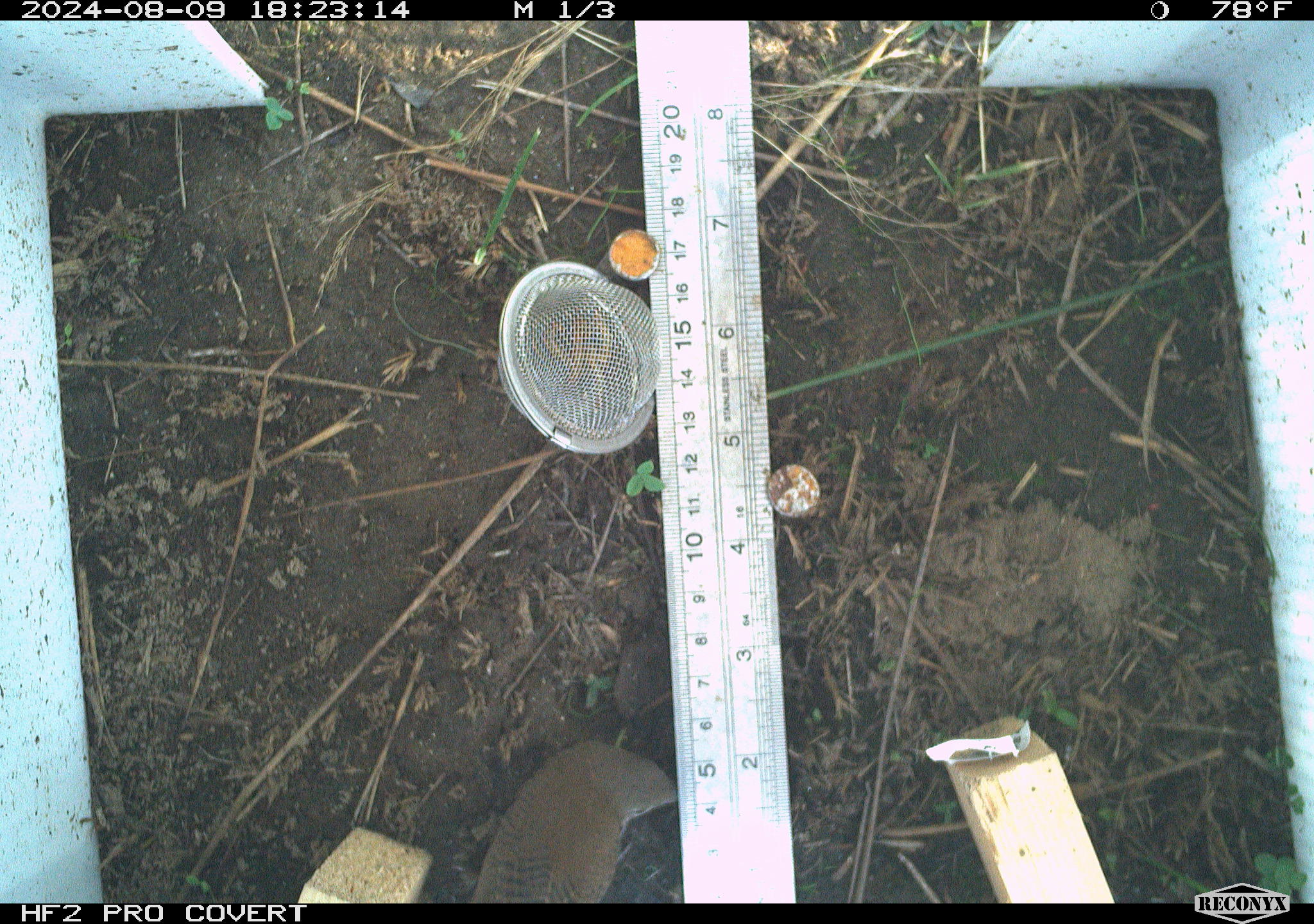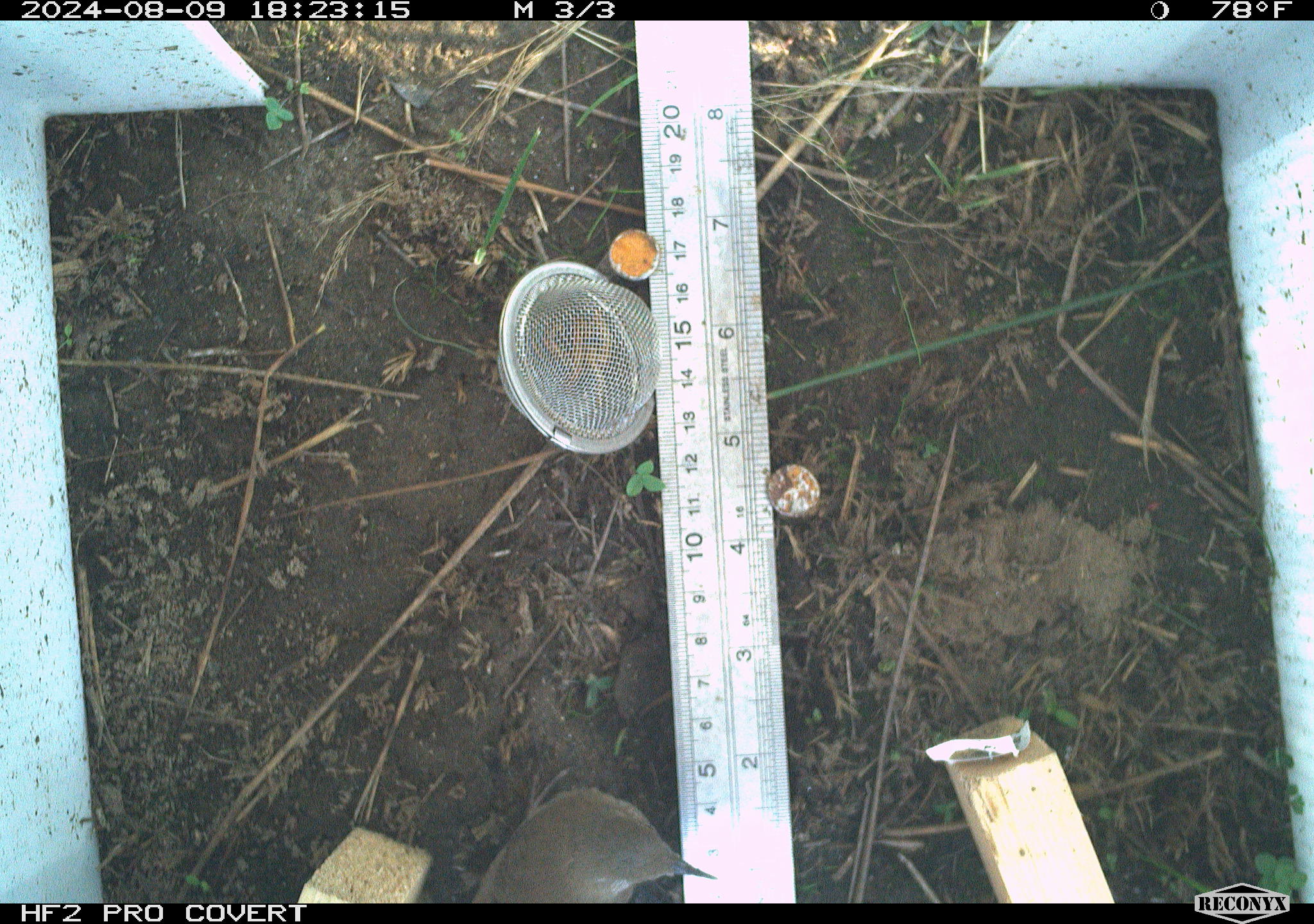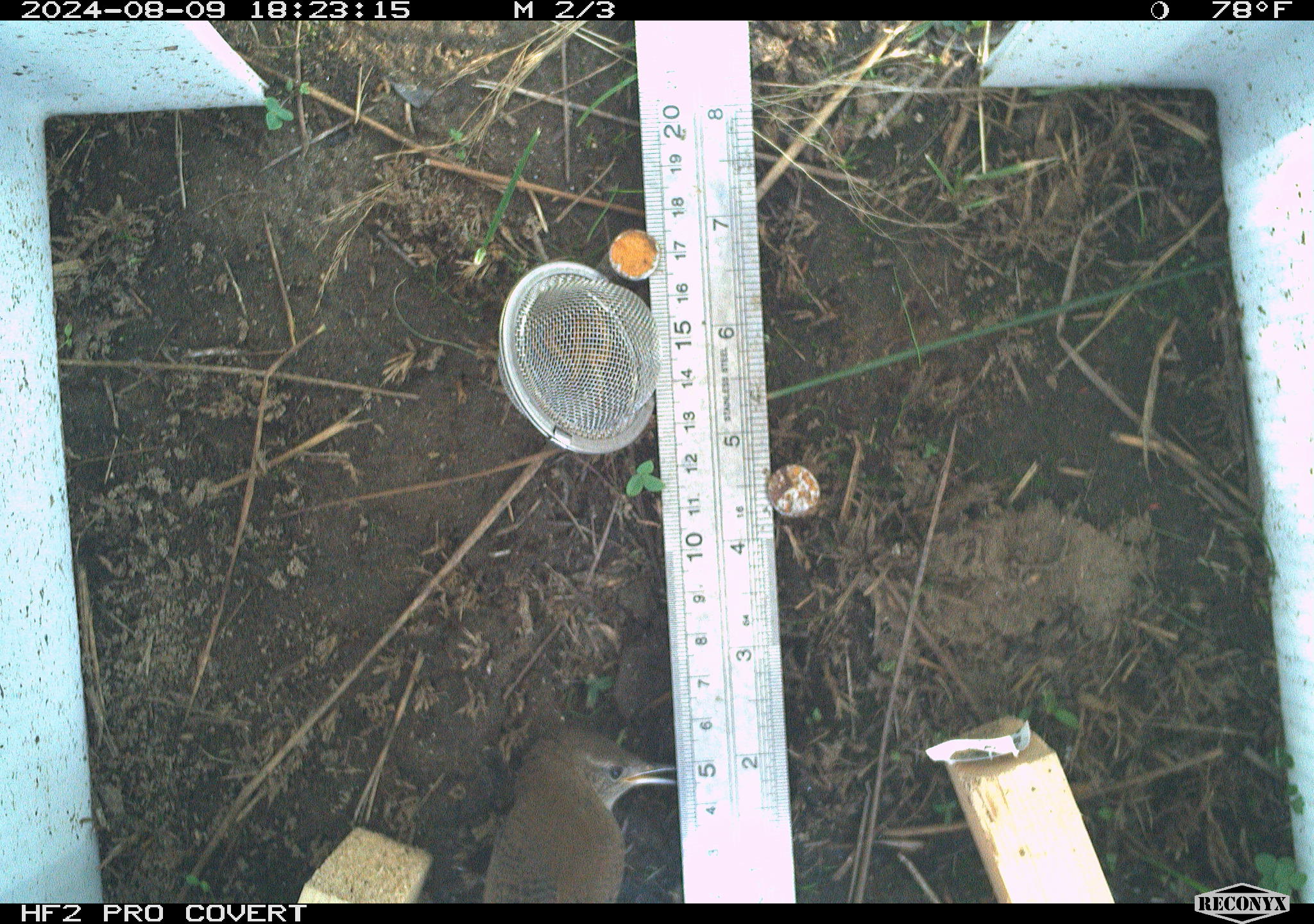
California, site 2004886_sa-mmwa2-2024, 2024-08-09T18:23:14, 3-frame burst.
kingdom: Animalia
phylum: Chordata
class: Aves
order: Passeriformes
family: Troglodytidae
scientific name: Troglodytidae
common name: wren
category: troglodytidae family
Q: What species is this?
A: Troglodytidae family (wren) (Troglodytidae).